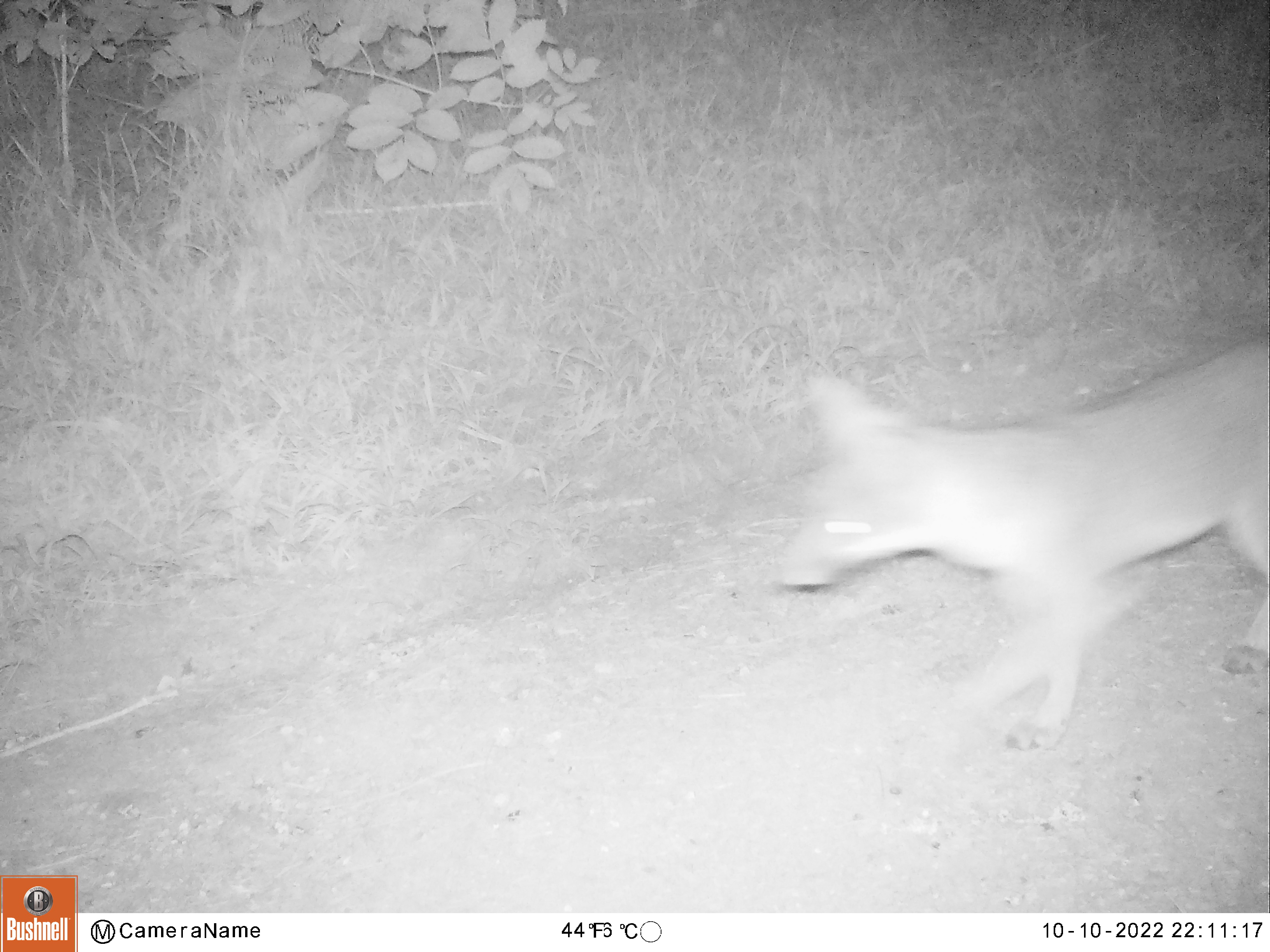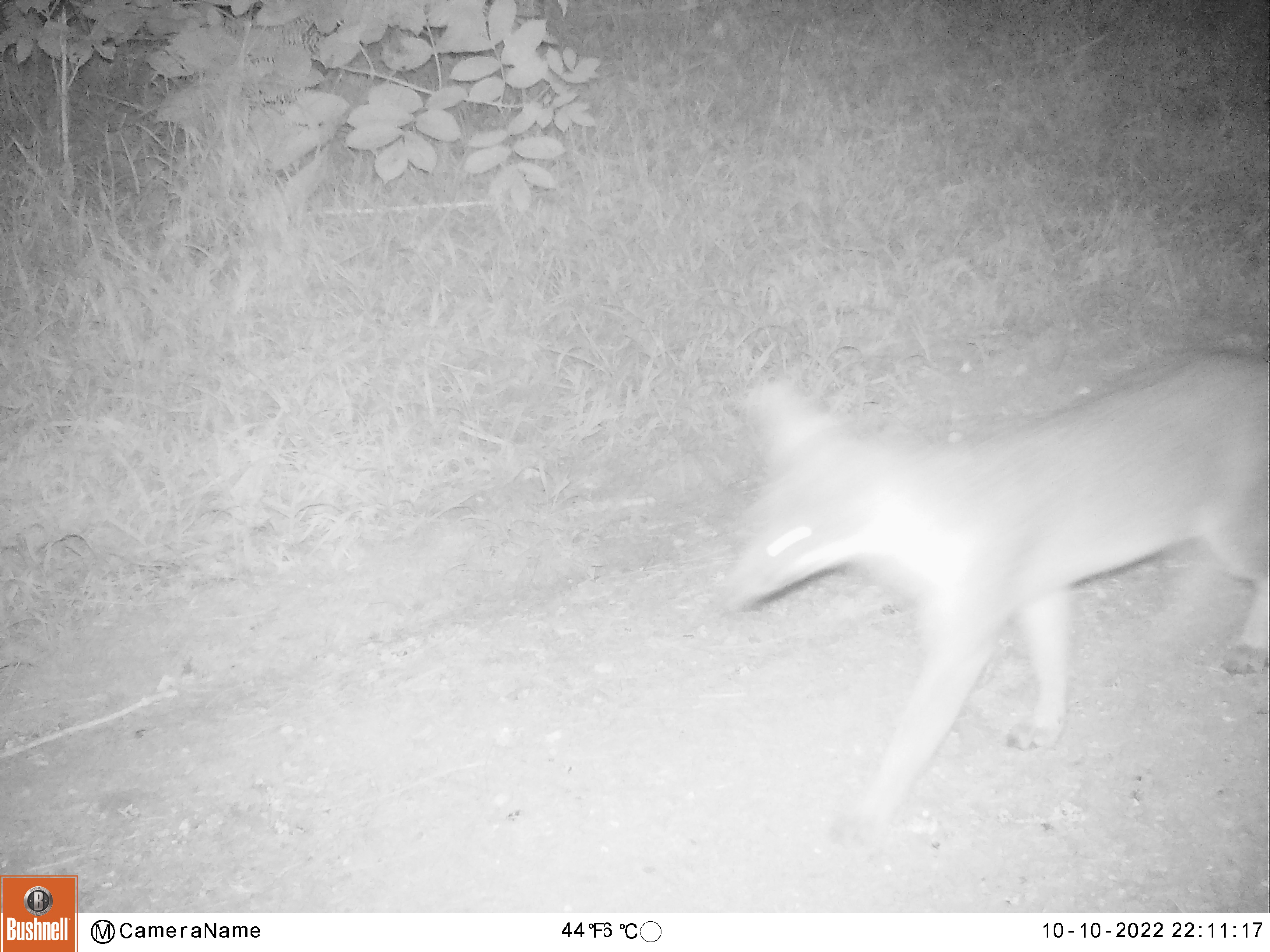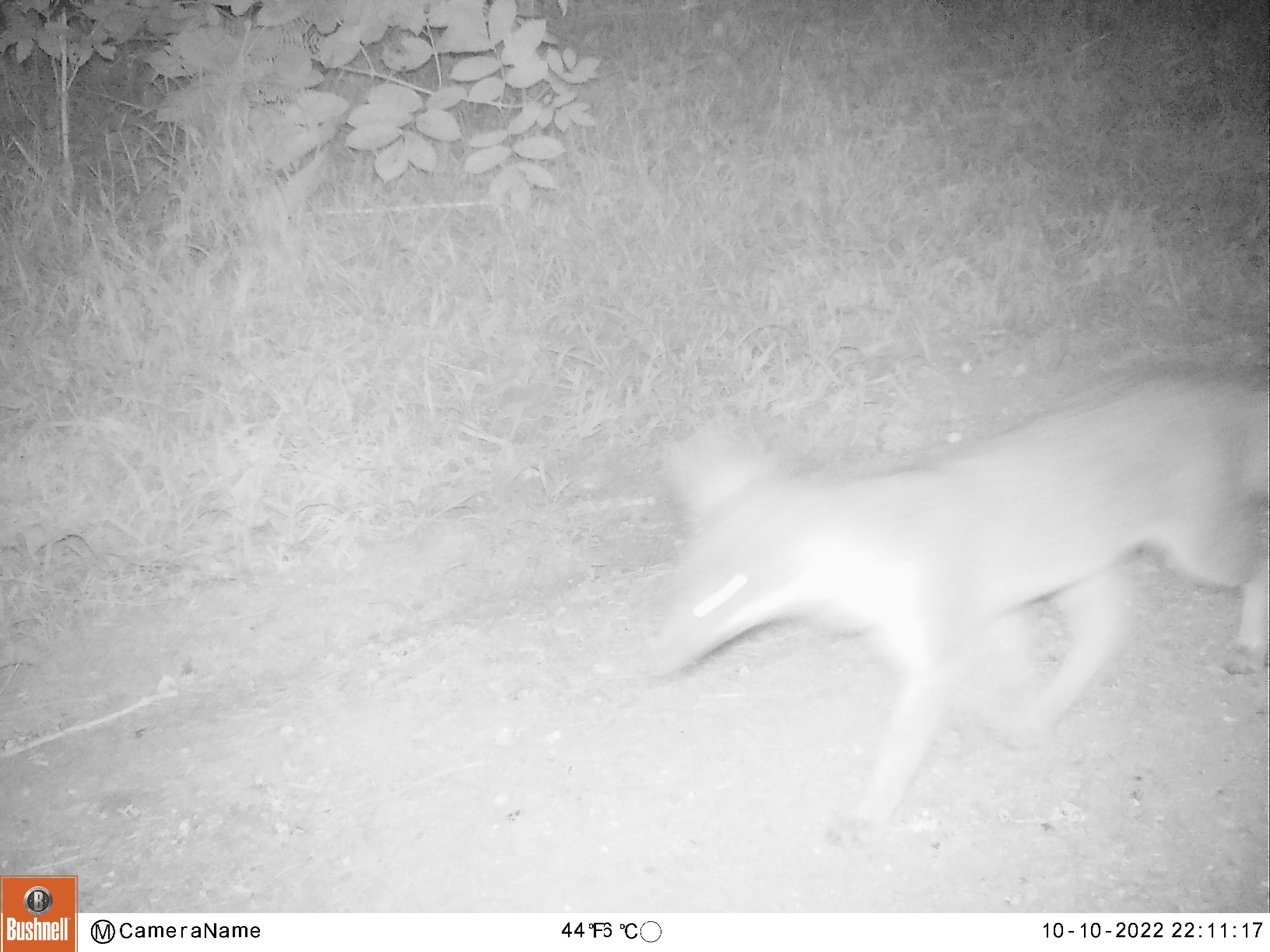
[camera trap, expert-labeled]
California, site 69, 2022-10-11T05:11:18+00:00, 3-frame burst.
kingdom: Animalia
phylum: Chordata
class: Mammalia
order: Carnivora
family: Canidae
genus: Urocyon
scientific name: Urocyon cinereoargenteus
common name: gray fox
Gray fox (Urocyon cinereoargenteus).